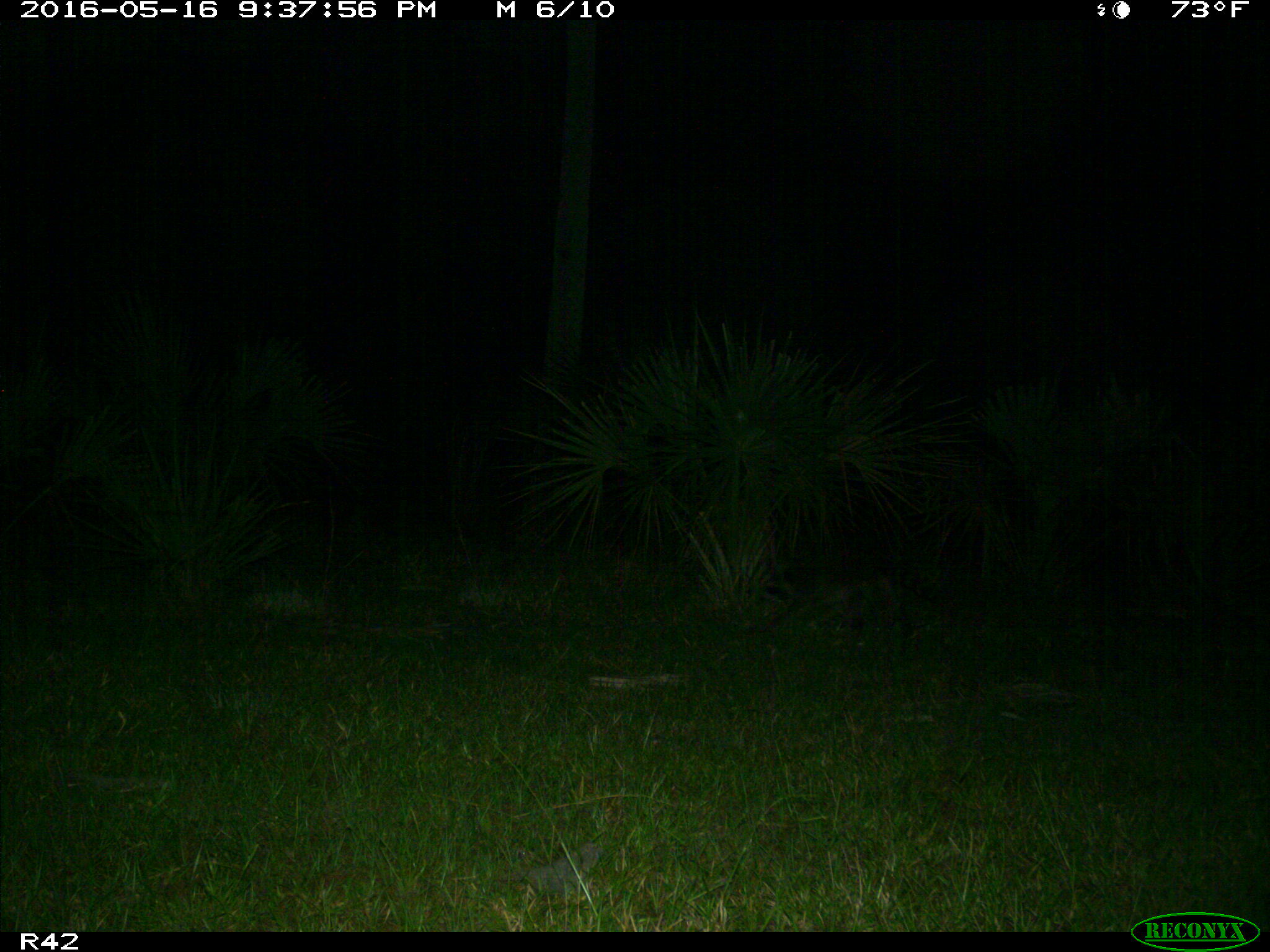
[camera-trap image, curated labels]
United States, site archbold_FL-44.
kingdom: Animalia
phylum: Chordata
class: Mammalia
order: Carnivora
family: Procyonidae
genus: Procyon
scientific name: Procyon lotor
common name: common raccoon